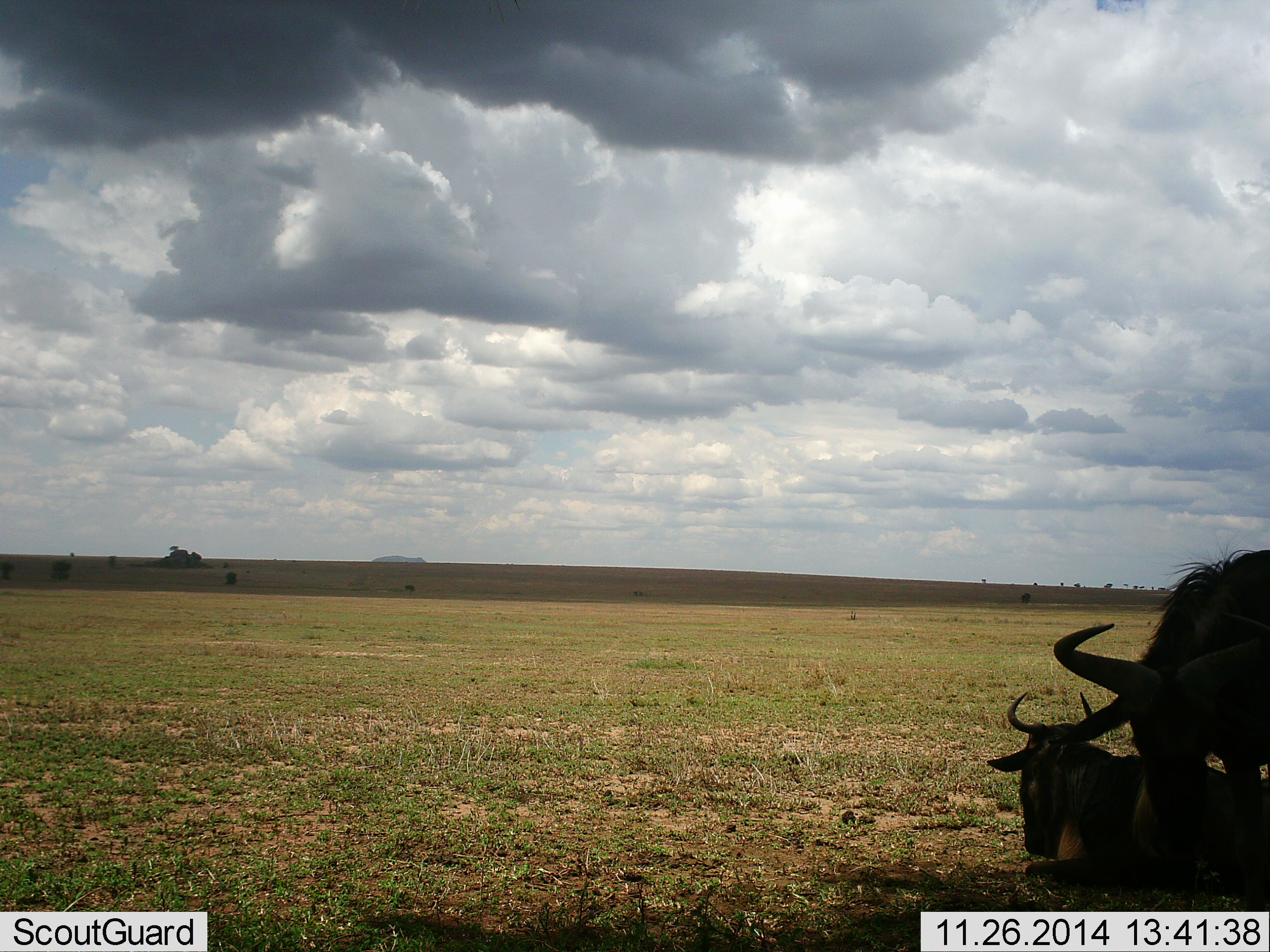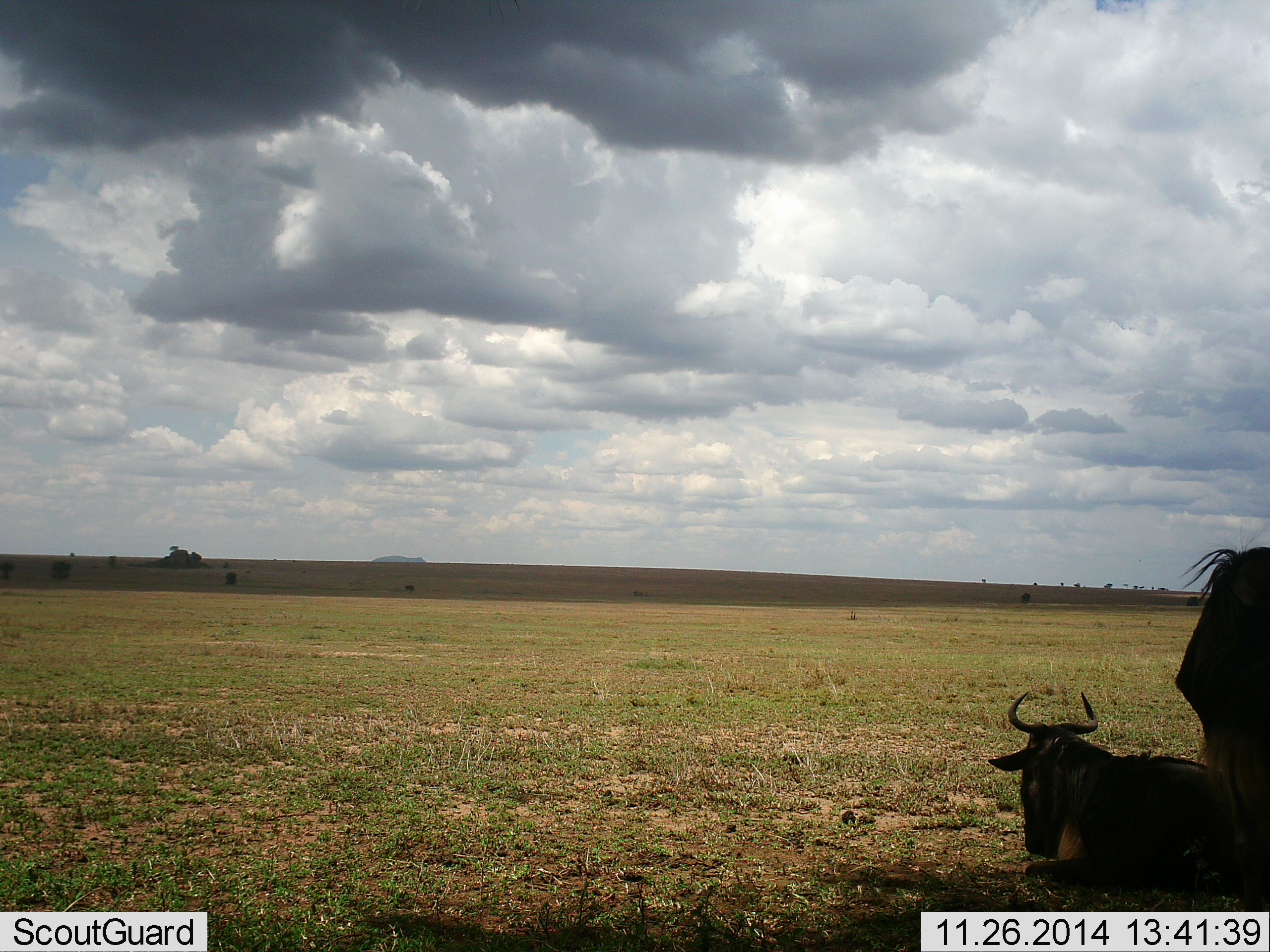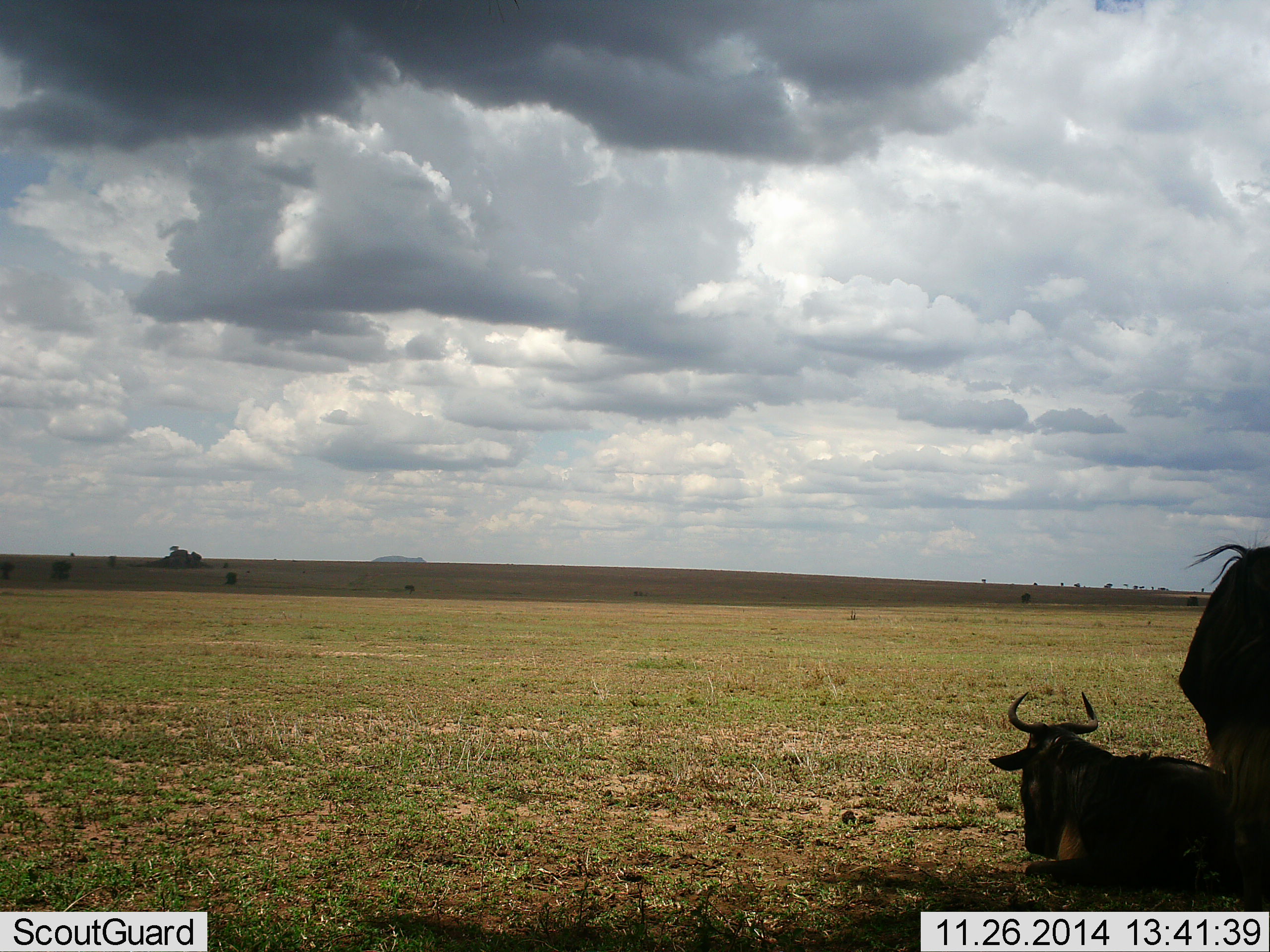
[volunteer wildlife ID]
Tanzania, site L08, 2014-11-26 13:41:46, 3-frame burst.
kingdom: Animalia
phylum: Chordata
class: Mammalia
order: Artiodactyla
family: Bovidae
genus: Connochaetes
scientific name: Connochaetes taurinus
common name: blue wildebeest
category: wildebeest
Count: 2.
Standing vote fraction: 70%.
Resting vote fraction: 90%.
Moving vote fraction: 20%.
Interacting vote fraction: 0%.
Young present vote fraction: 0%.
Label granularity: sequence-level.